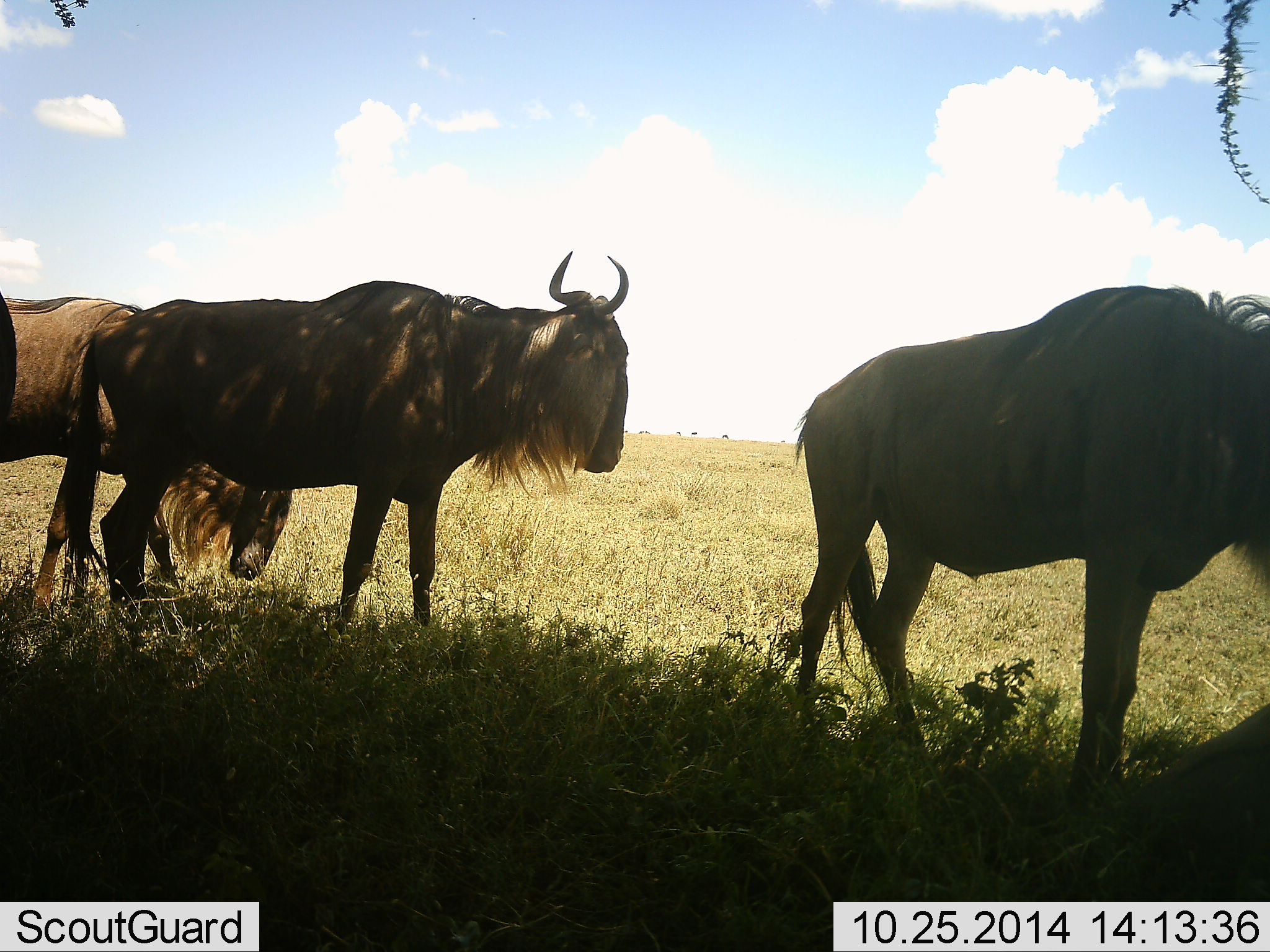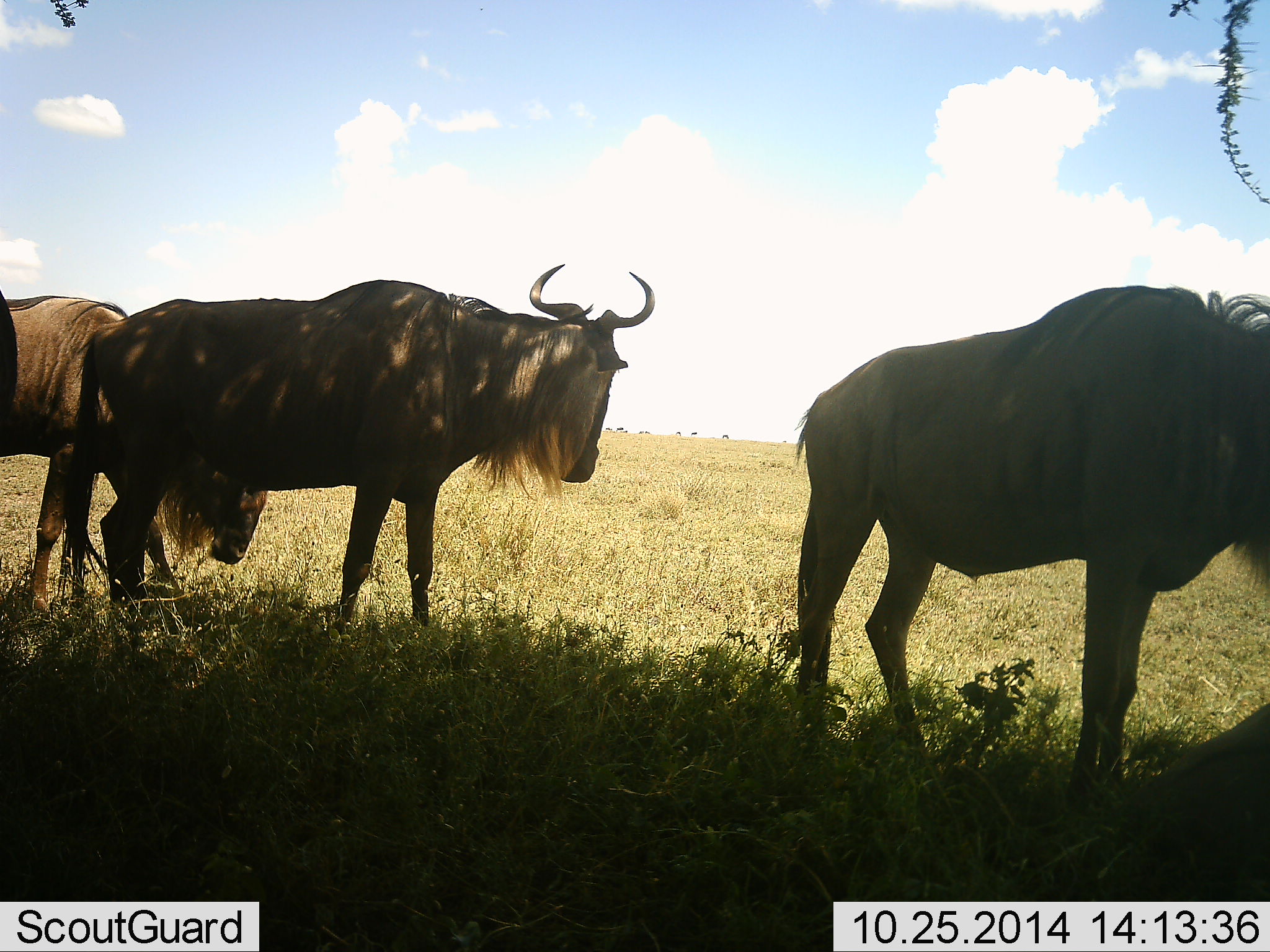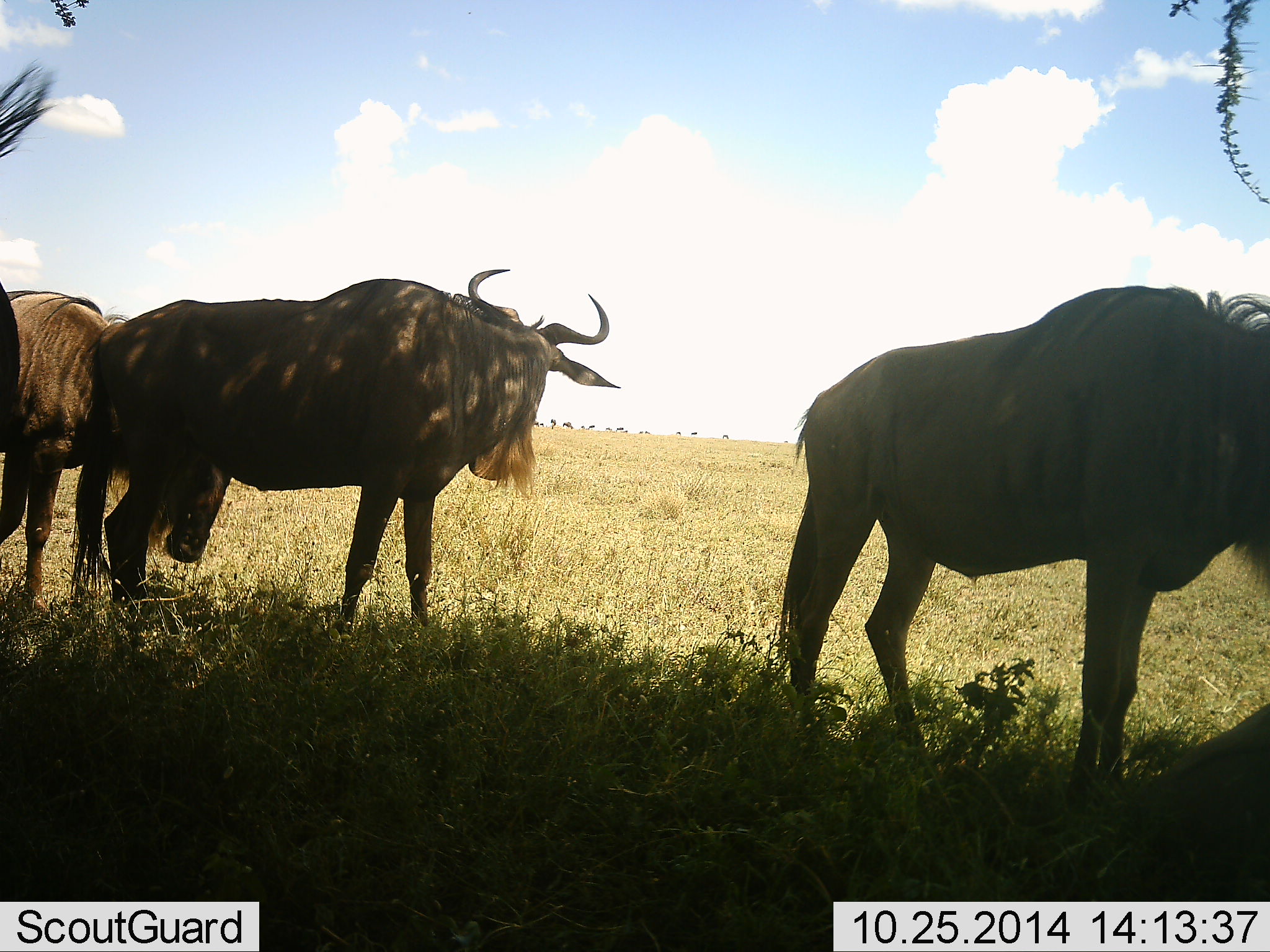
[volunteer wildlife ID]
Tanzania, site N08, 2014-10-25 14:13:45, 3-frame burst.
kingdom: Animalia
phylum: Chordata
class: Mammalia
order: Artiodactyla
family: Bovidae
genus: Connochaetes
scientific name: Connochaetes taurinus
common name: blue wildebeest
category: wildebeest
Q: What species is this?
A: Wildebeest (blue wildebeest) (Connochaetes taurinus).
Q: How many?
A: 4.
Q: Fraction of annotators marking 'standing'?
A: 90%.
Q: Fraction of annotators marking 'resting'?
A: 20%.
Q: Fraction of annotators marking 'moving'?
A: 20%.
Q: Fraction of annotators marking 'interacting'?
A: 0%.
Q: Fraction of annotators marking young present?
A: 0%.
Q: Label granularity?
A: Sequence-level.